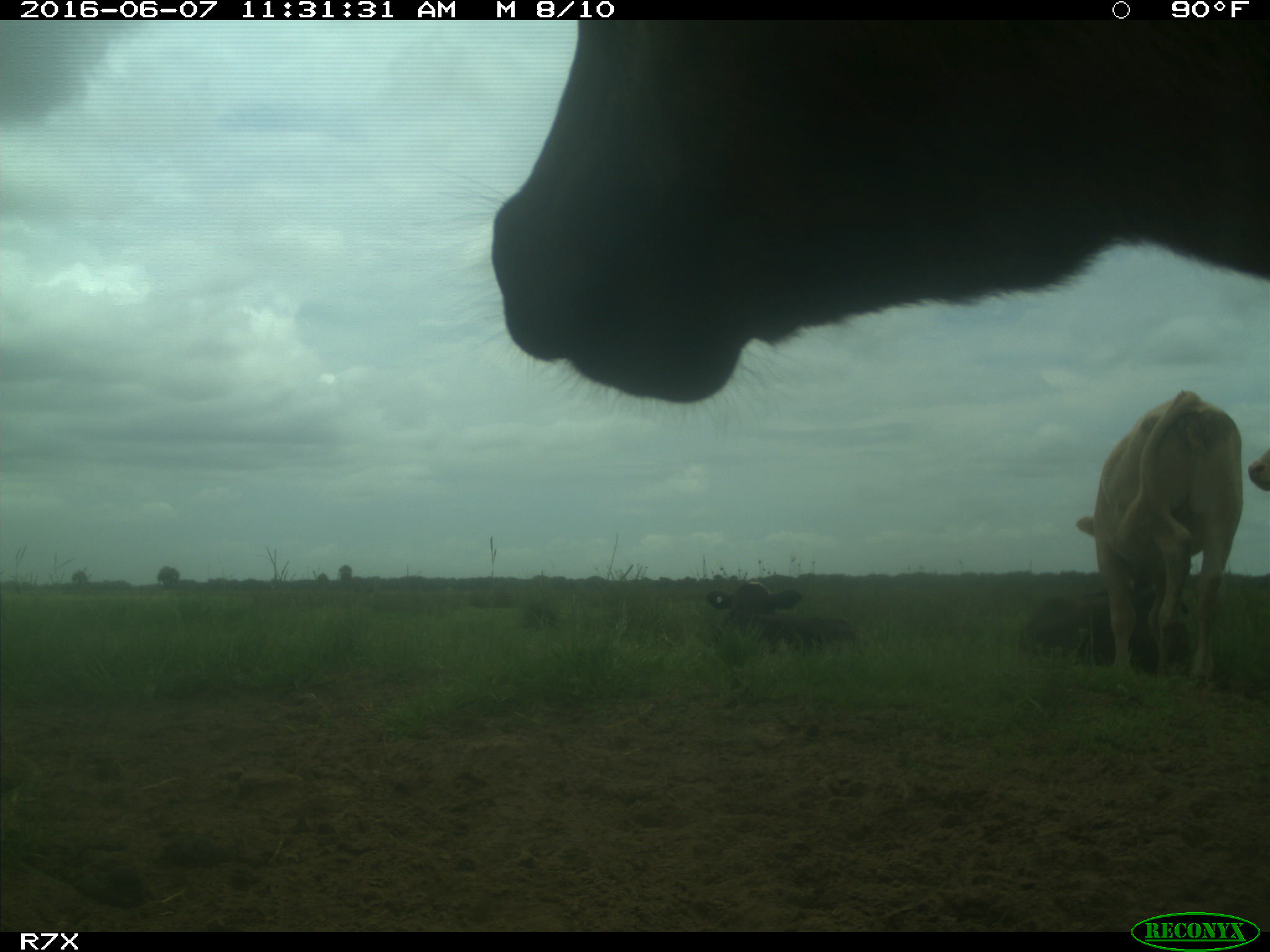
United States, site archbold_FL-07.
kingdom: Animalia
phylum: Chordata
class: Mammalia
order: Artiodactyla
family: Bovidae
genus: Bos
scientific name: Bos taurus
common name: domestic cow